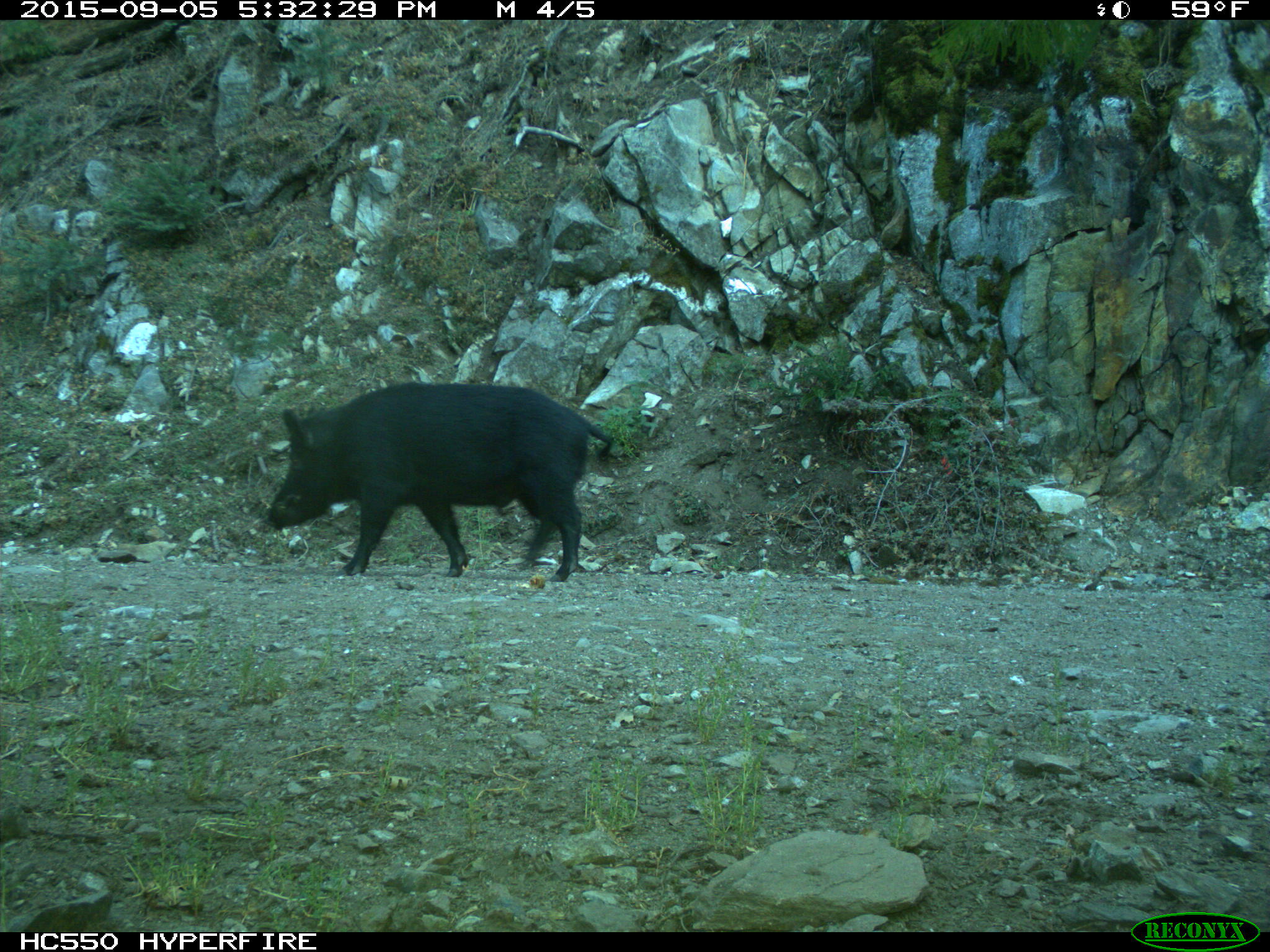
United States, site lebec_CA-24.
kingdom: Animalia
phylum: Chordata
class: Mammalia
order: Artiodactyla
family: Suidae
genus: Sus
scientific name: Sus scrofa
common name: wild boar